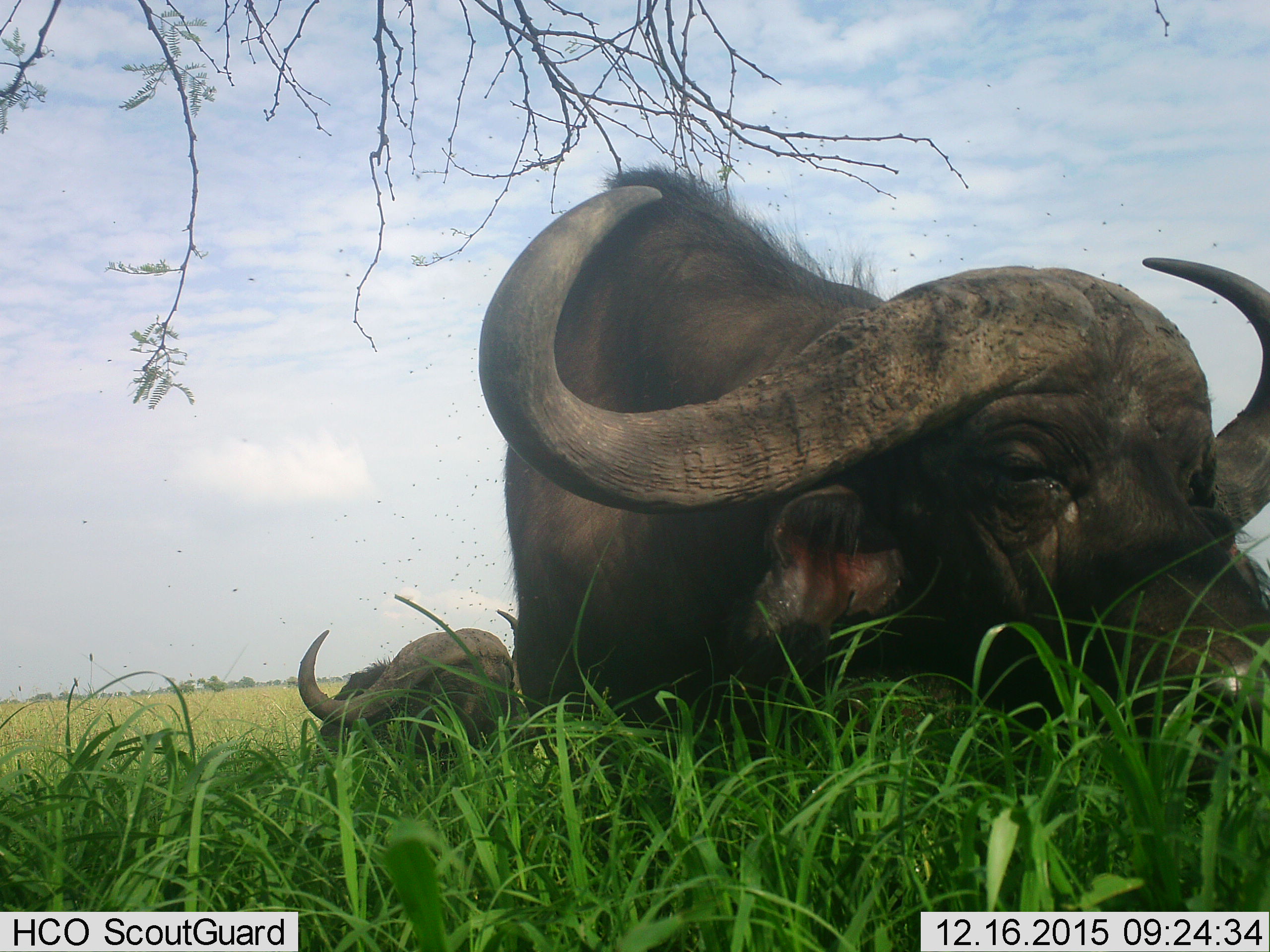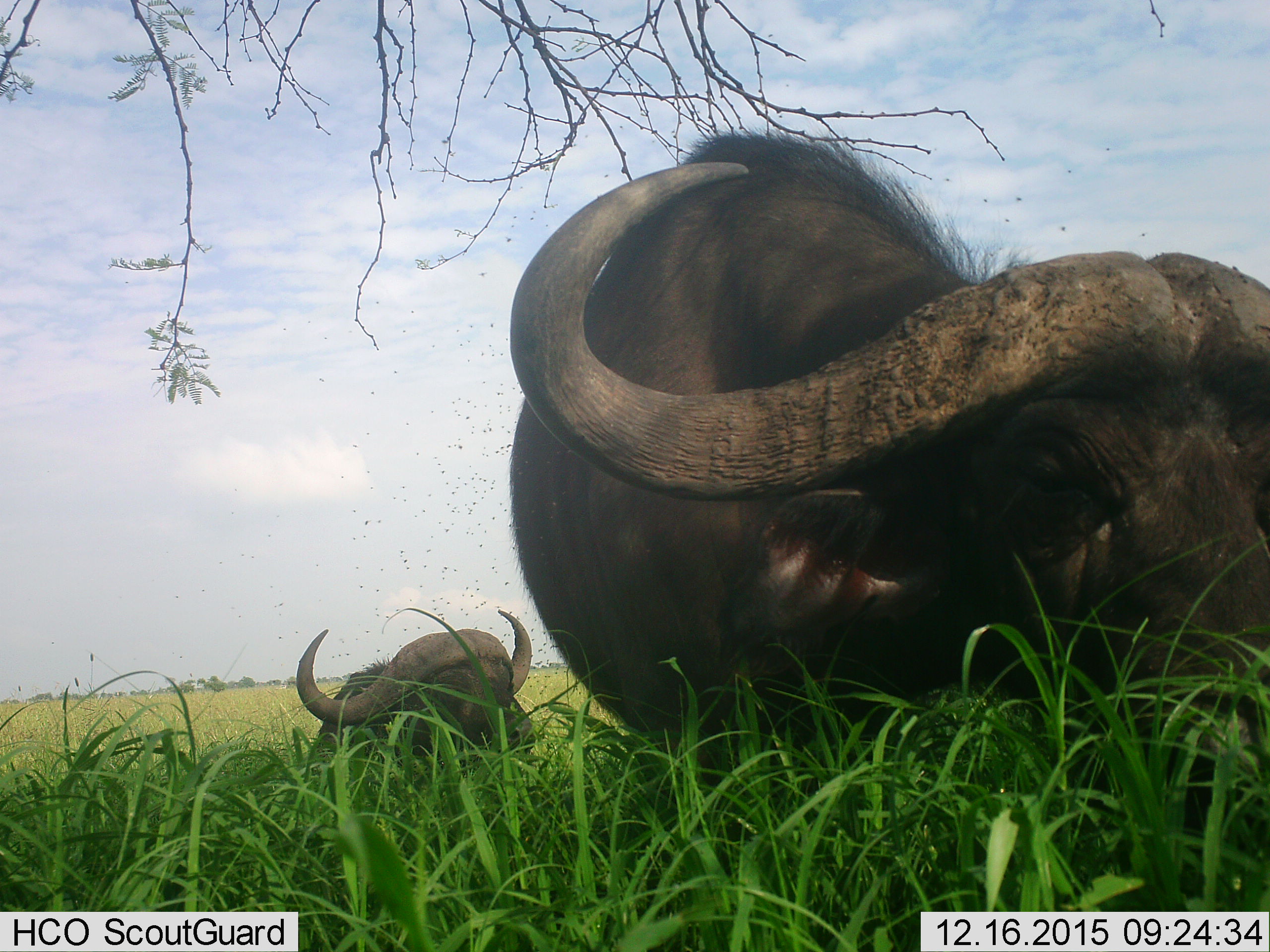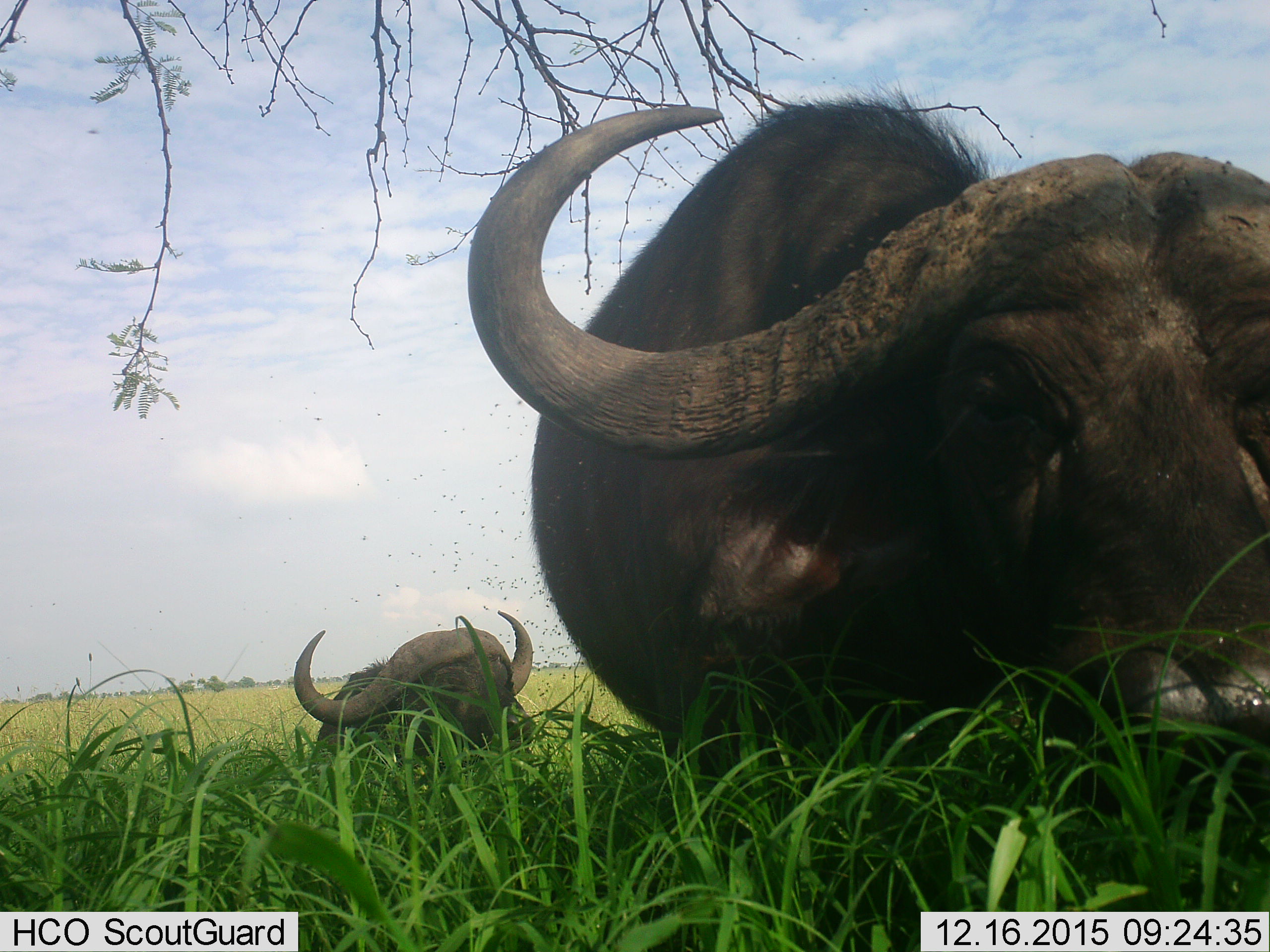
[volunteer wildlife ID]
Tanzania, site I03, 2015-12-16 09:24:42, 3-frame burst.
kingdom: Animalia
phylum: Chordata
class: Mammalia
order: Artiodactyla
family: Bovidae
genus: Syncerus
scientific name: Syncerus caffer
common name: cape buffalo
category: buffalo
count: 2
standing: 0%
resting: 50%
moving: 30%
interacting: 0%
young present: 0%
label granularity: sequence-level